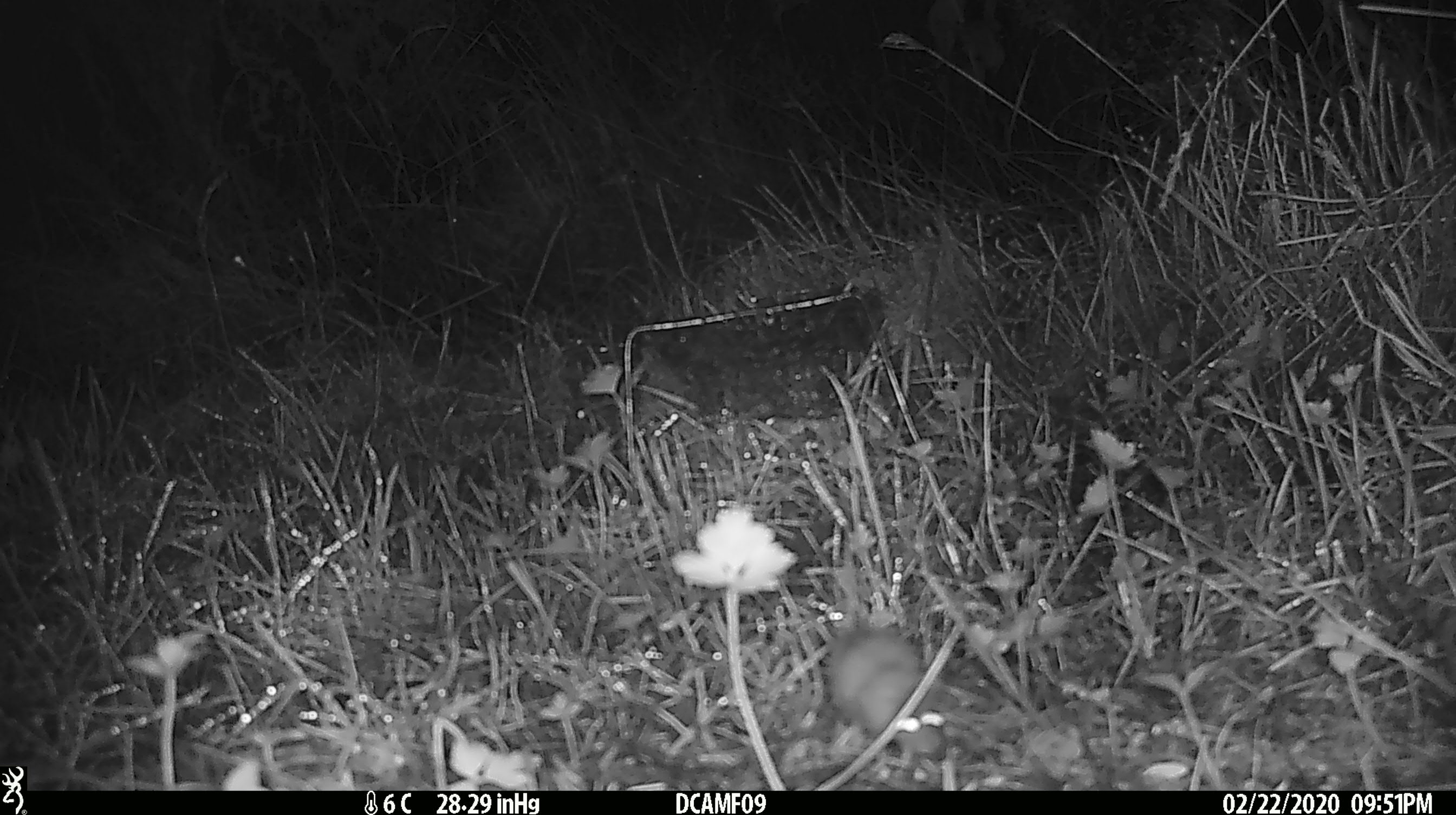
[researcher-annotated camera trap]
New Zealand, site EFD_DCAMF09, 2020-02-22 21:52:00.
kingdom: Animalia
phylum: Chordata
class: Mammalia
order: Rodentia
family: Muridae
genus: Mus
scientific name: Mus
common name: mouse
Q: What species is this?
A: Mouse (Mus).